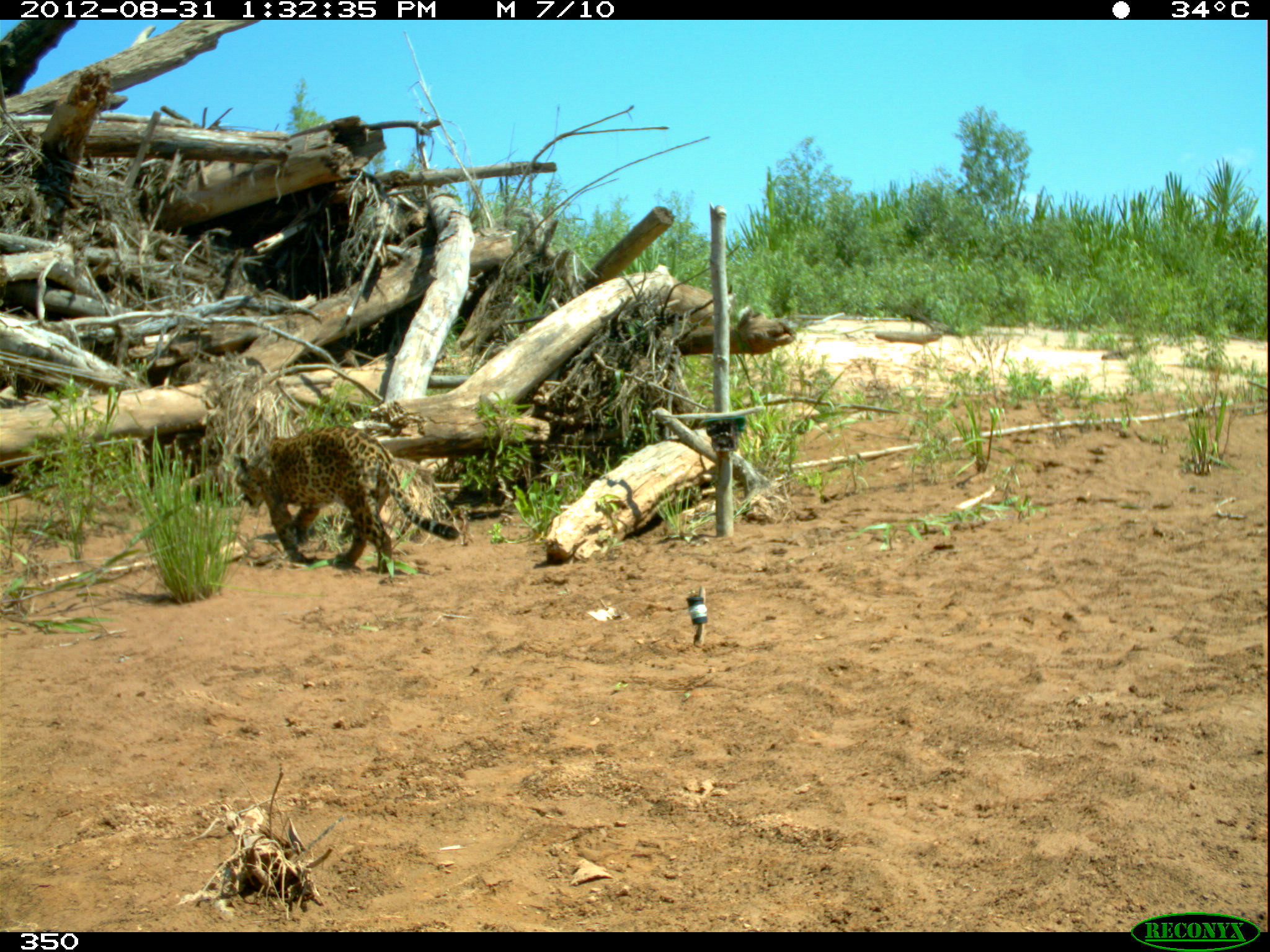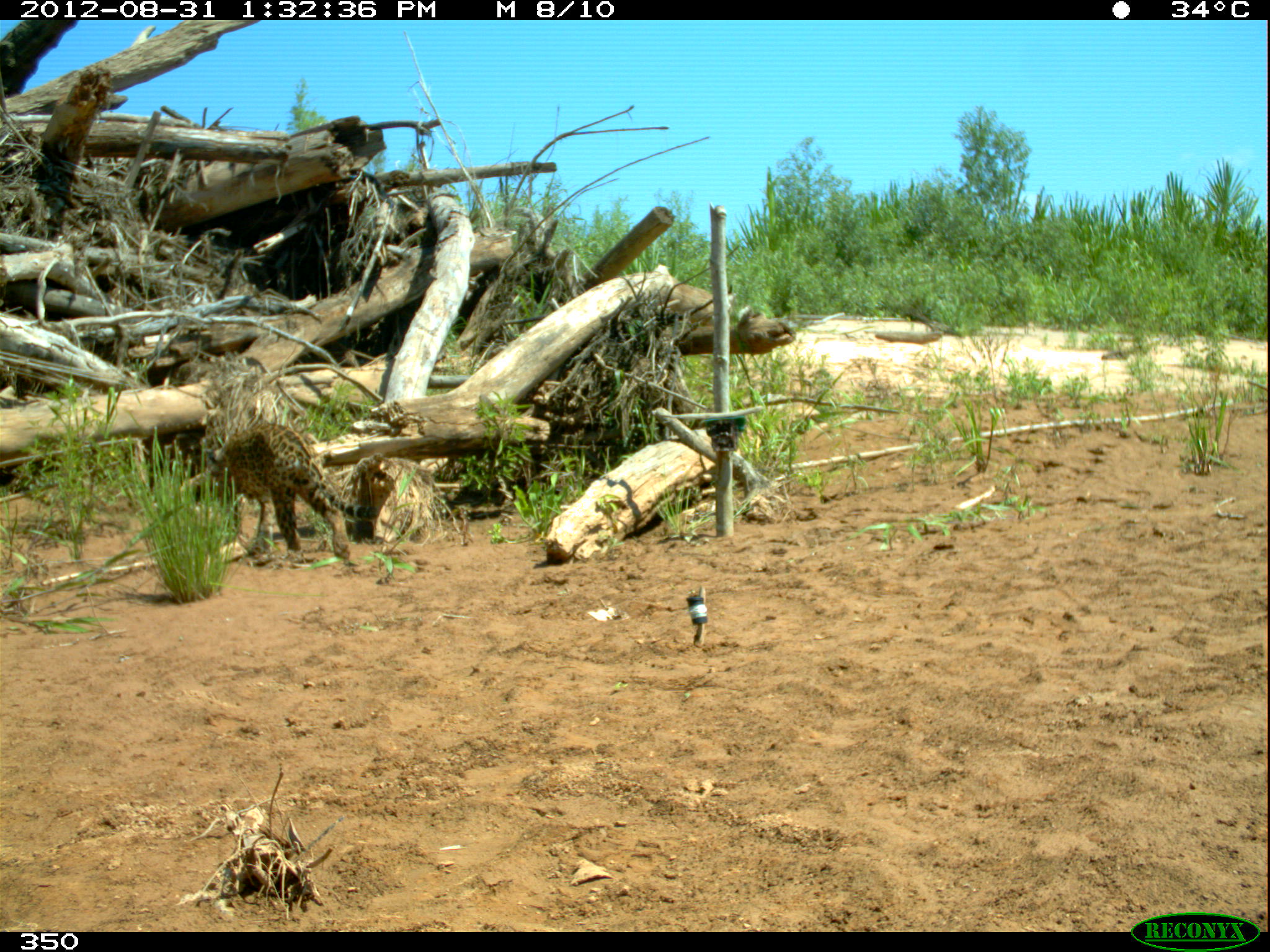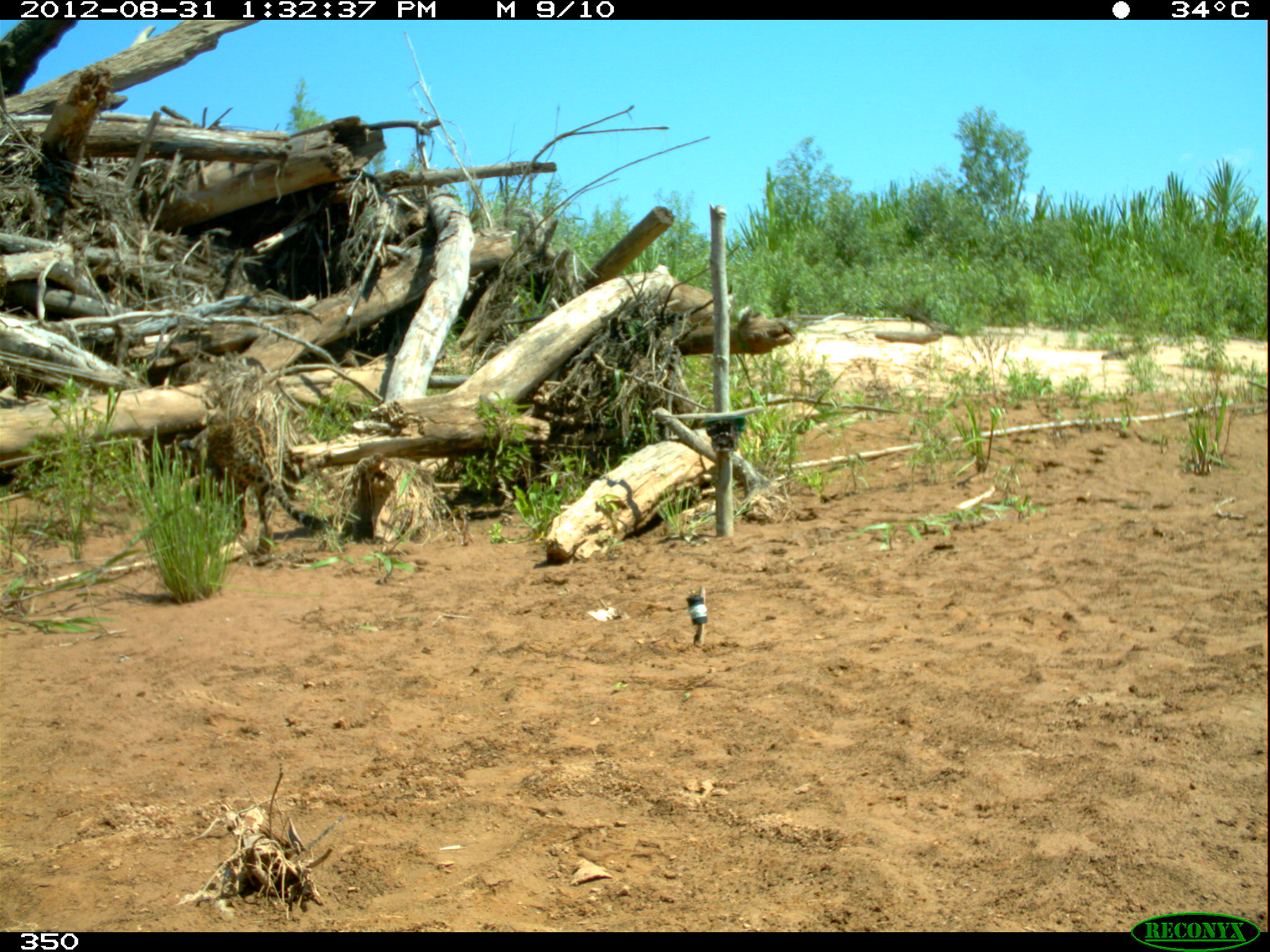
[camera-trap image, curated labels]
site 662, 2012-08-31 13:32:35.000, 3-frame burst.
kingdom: Animalia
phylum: Chordata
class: Mammalia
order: Carnivora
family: Felidae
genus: Panthera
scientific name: Panthera onca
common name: jaguar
Panthera onca (jaguar).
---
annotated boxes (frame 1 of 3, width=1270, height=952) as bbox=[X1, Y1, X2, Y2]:
panthera onca: bbox=[231, 423, 459, 574]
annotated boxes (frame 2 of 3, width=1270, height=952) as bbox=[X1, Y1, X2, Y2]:
panthera onca: bbox=[202, 419, 378, 565]